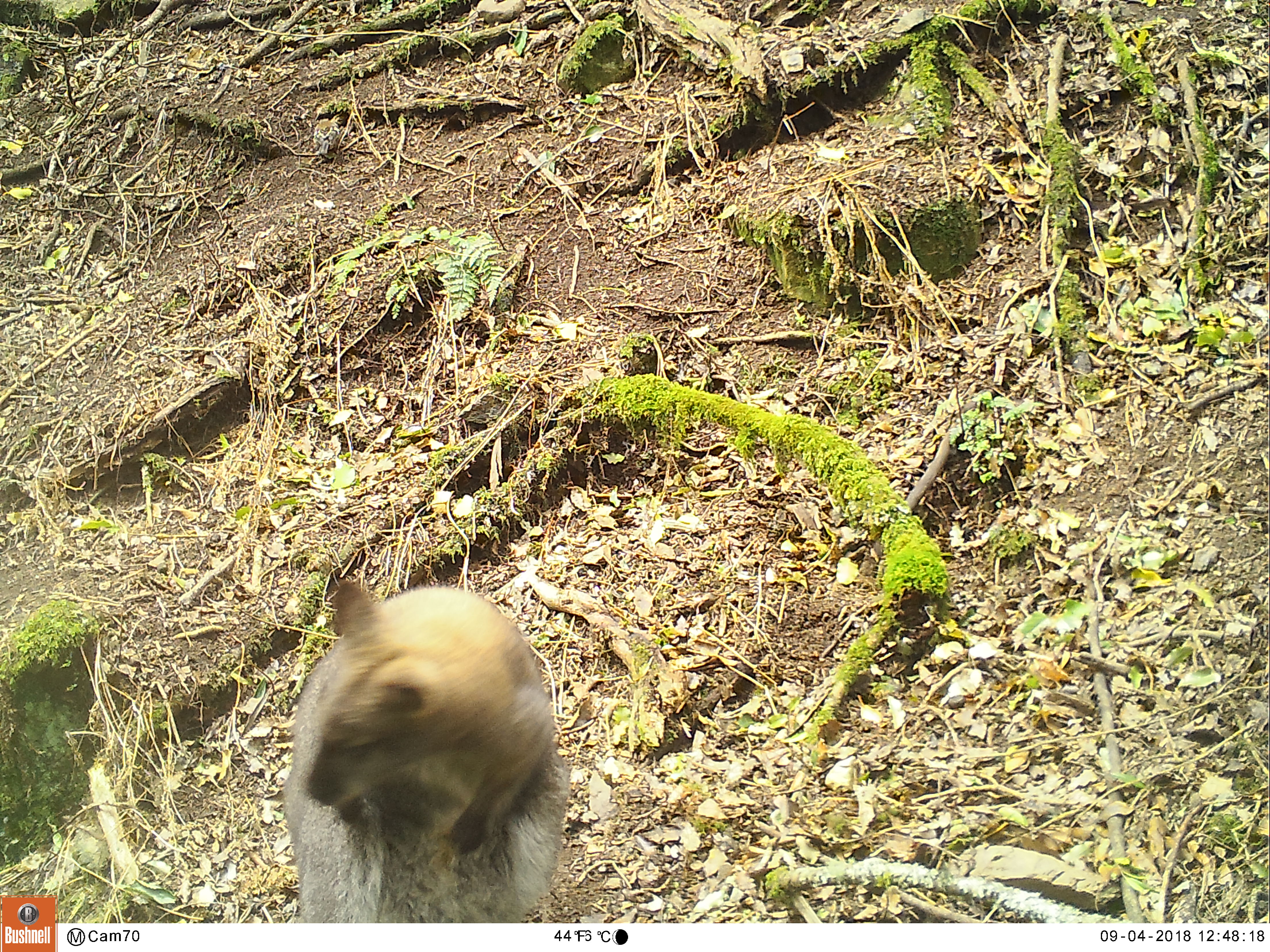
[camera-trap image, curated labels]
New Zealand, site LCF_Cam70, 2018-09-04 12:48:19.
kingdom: Animalia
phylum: Chordata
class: Mammalia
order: Diprotodontia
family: Macropodidae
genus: Notamacropus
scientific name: Notamacropus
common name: wallaby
Wallaby (Notamacropus).